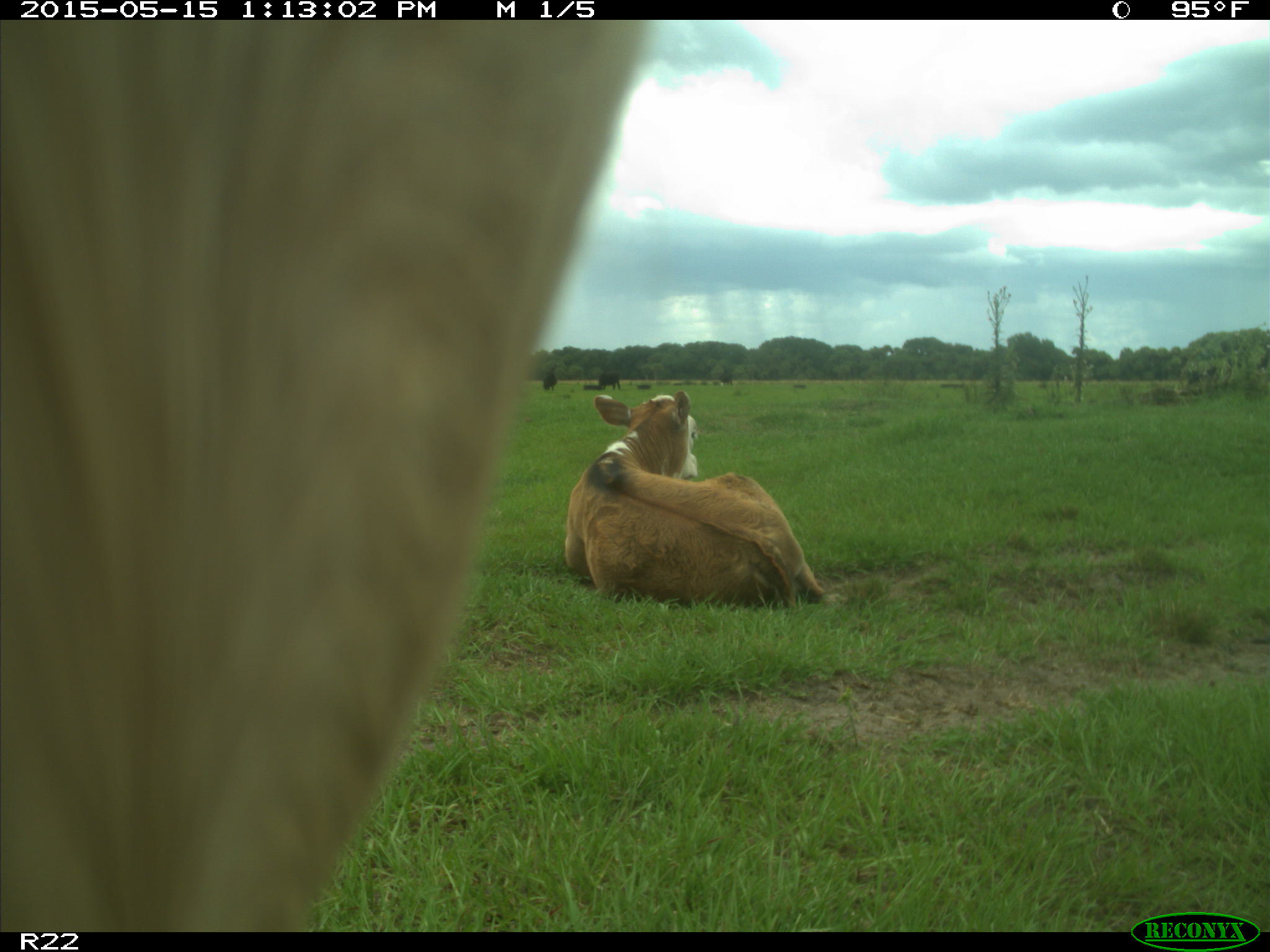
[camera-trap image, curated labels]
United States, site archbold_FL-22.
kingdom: Animalia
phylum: Chordata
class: Mammalia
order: Artiodactyla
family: Bovidae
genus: Bos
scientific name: Bos taurus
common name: domestic cow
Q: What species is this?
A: Bos taurus (domestic cow).